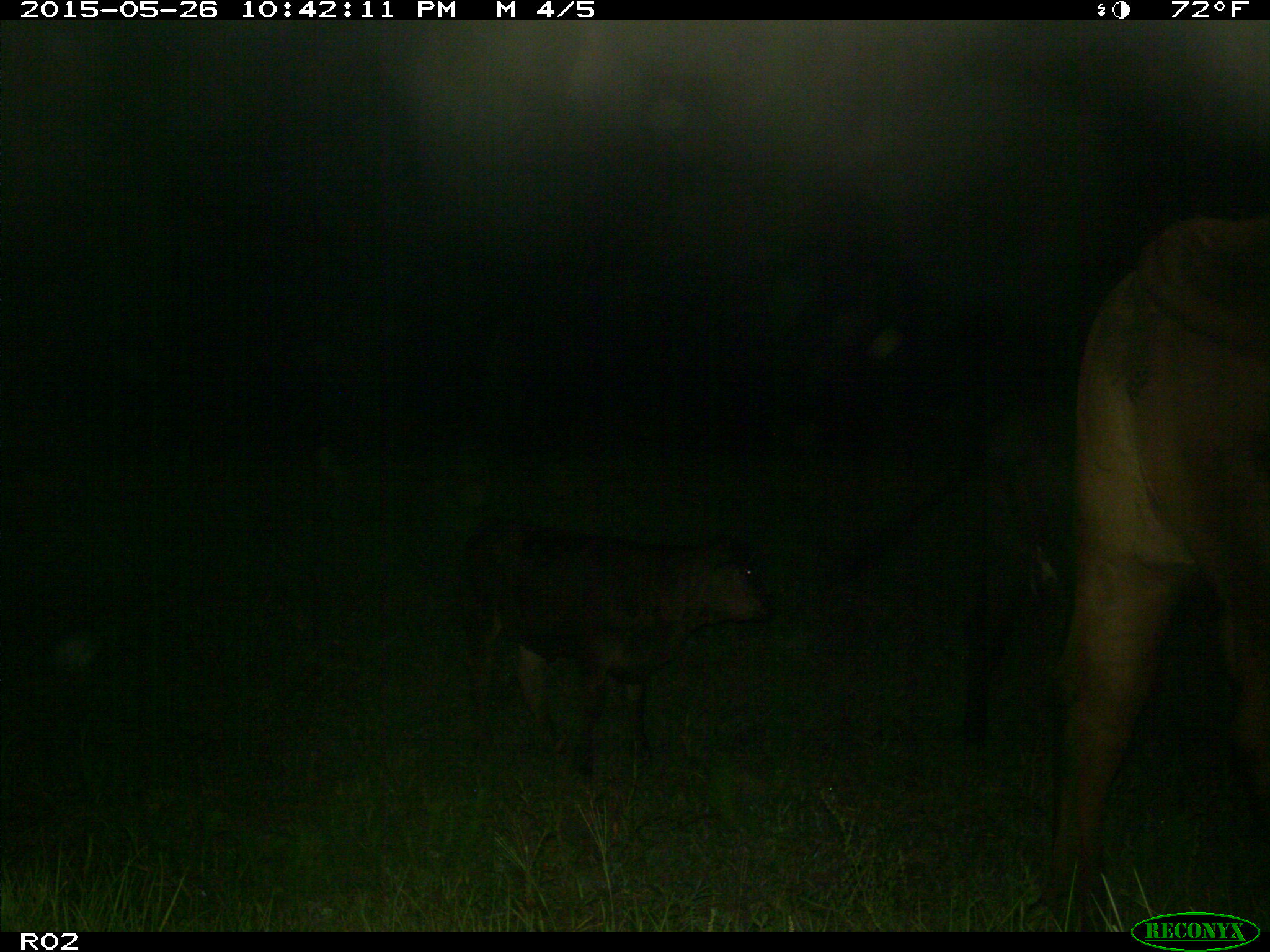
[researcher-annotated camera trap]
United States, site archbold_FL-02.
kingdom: Animalia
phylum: Chordata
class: Mammalia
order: Artiodactyla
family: Bovidae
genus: Bos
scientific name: Bos taurus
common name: domestic cow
Bos taurus (domestic cow).